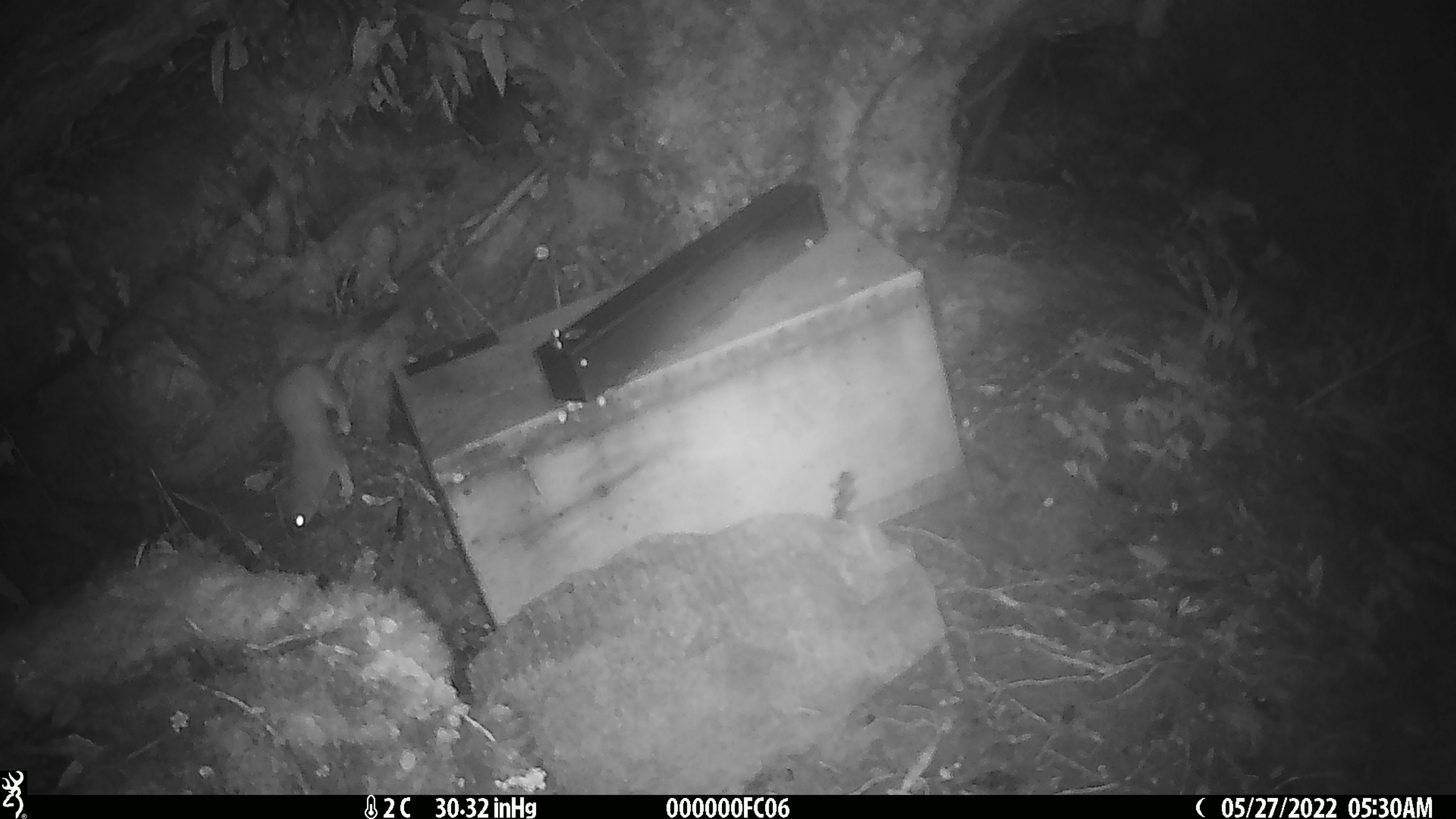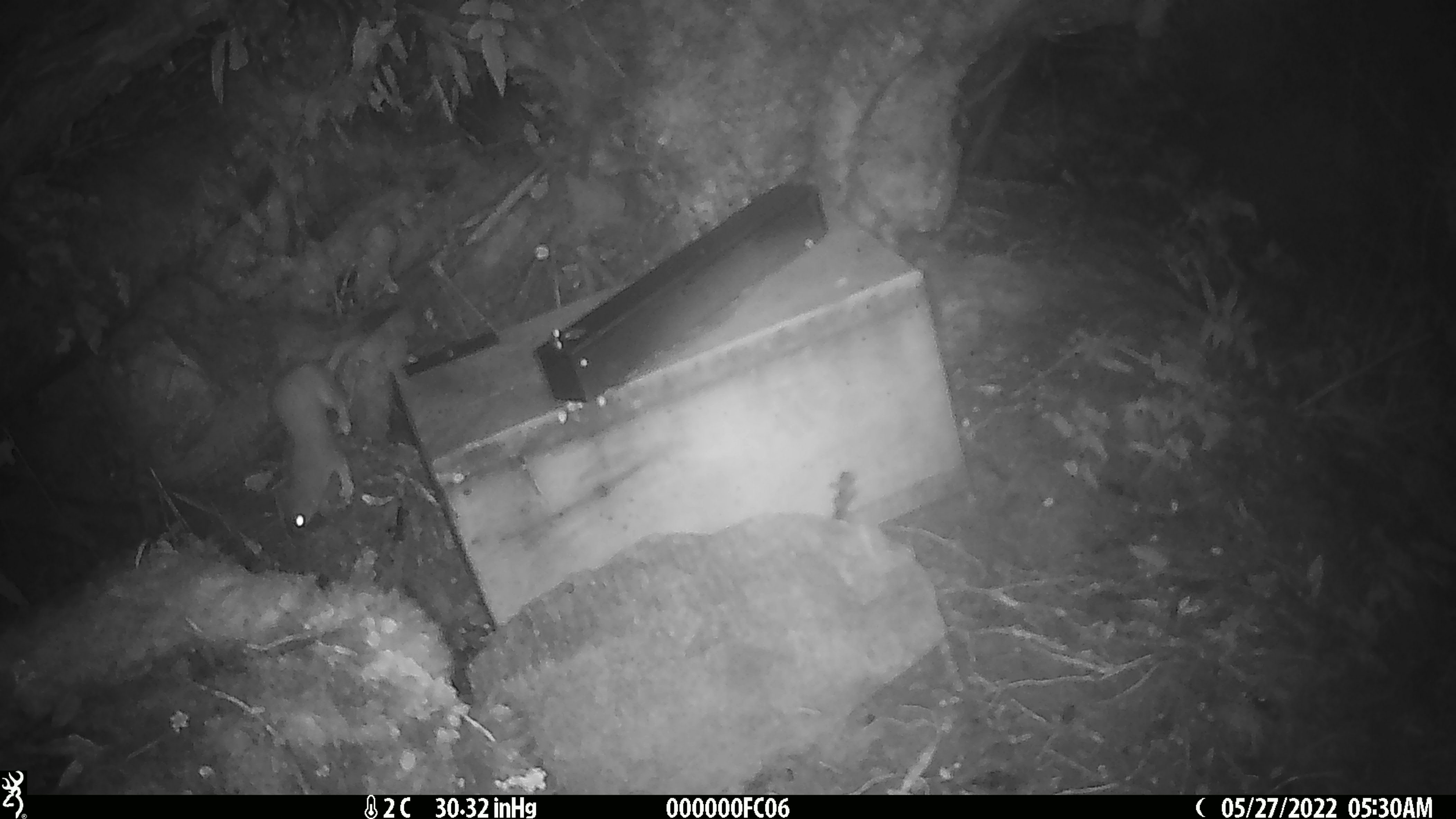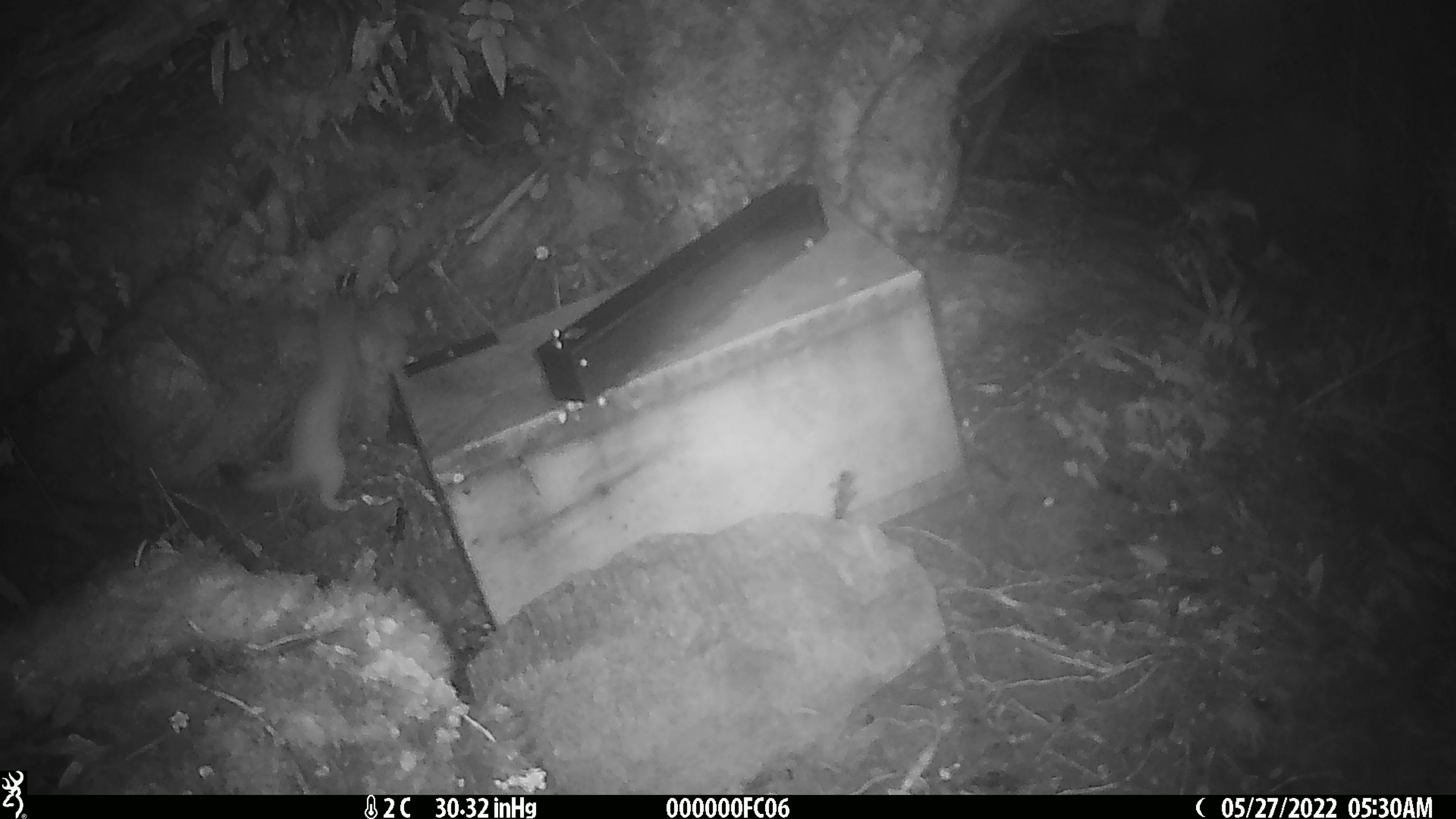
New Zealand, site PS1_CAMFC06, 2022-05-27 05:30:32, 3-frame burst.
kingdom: Animalia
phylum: Chordata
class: Mammalia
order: Carnivora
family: Mustelidae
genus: Mustela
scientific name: Mustela erminea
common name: stoat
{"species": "stoat (Mustela erminea)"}